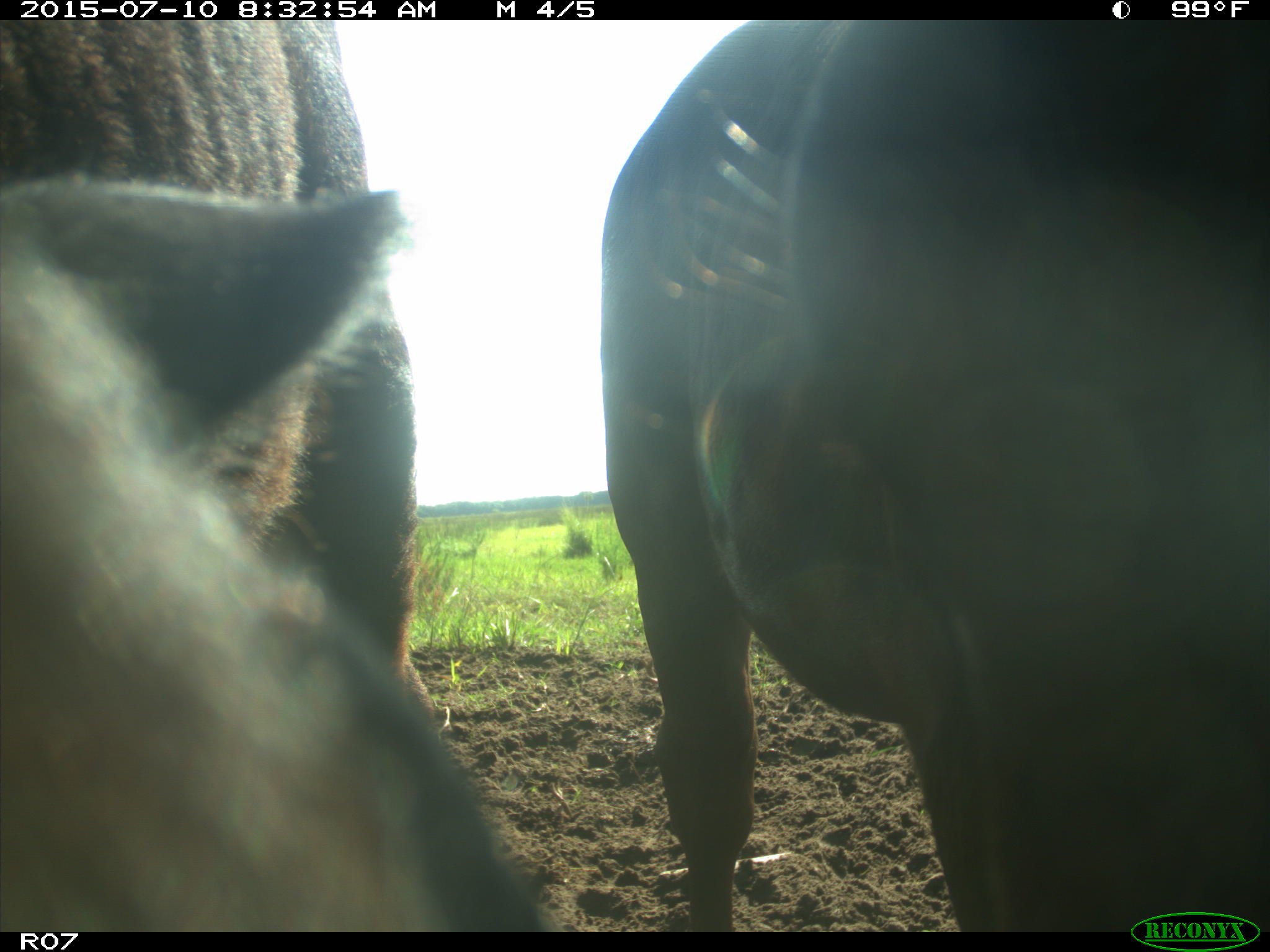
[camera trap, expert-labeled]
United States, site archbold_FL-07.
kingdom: Animalia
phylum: Chordata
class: Mammalia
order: Artiodactyla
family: Bovidae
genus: Bos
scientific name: Bos taurus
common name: domestic cow